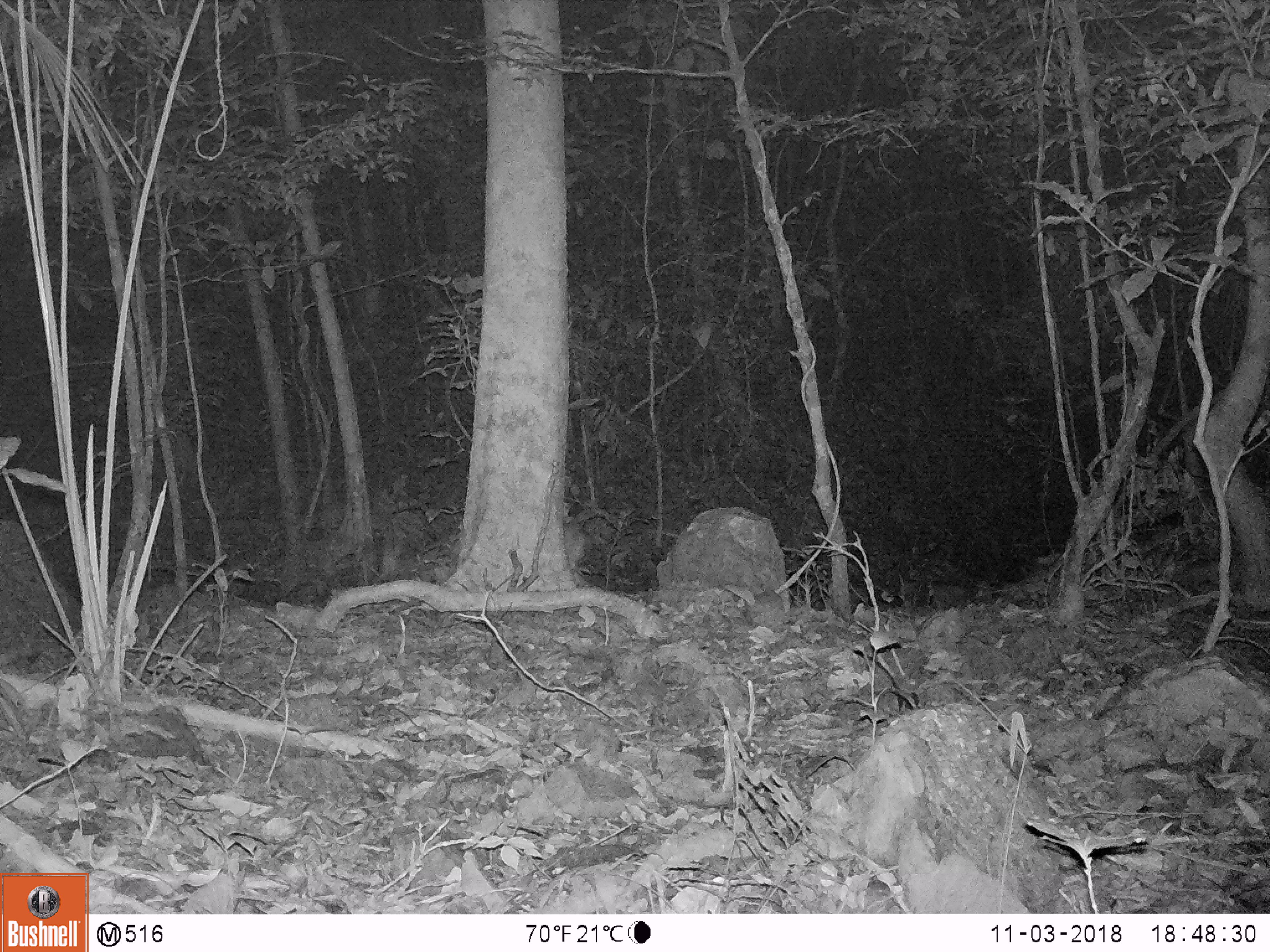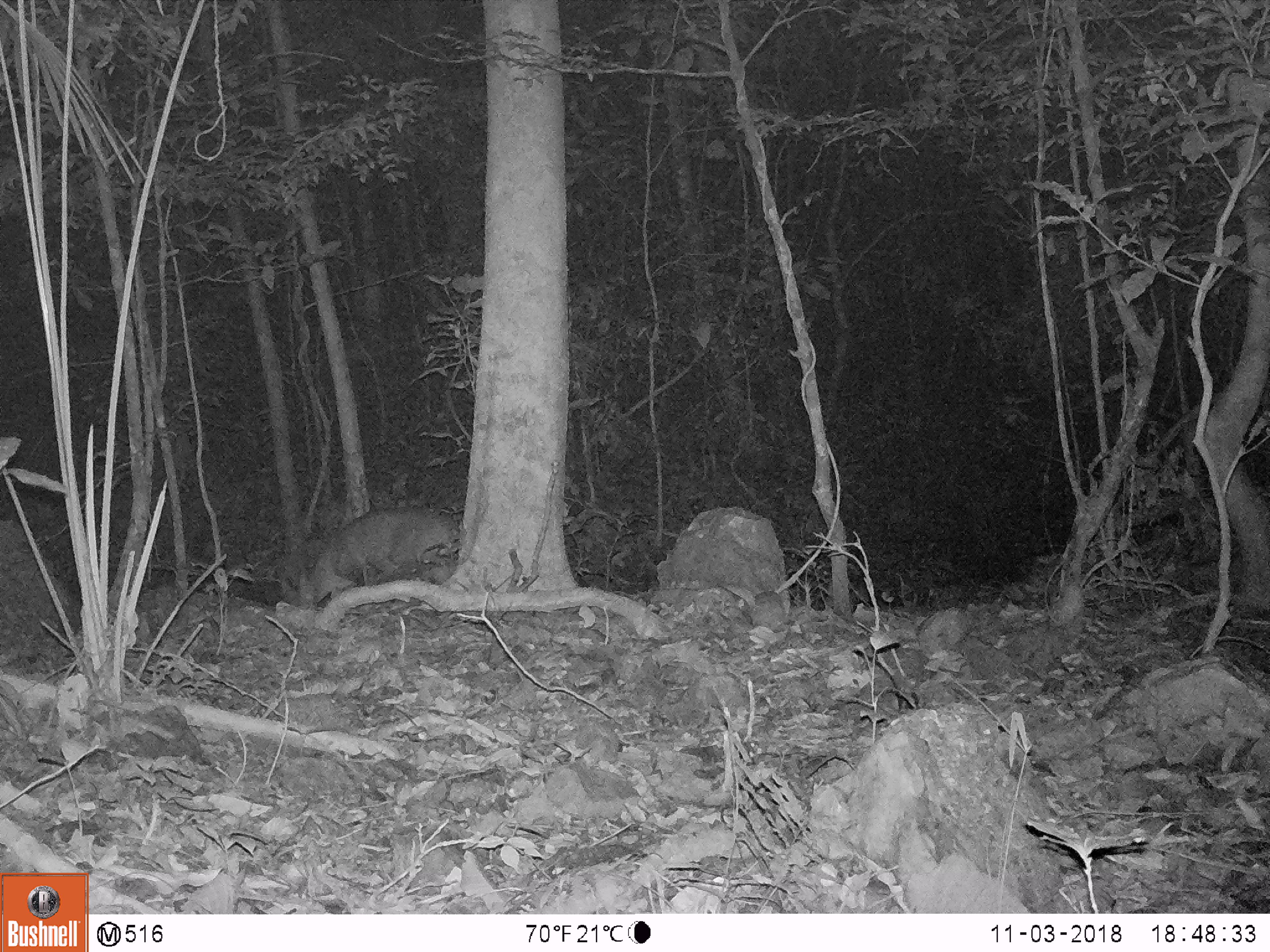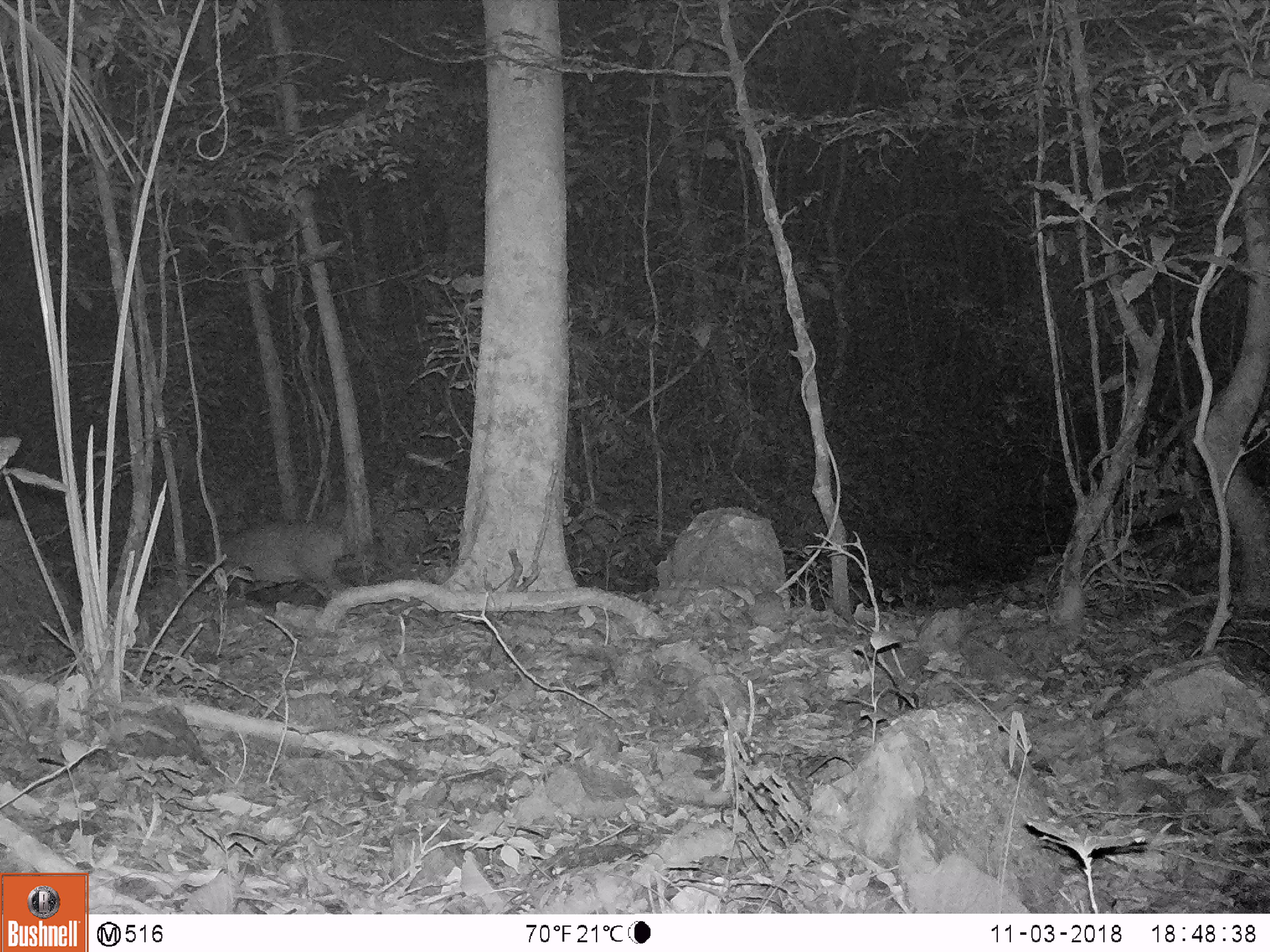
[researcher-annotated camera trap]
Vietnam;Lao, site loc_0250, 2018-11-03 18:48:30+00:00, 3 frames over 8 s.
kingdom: Animalia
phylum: Chordata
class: Mammalia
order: Artiodactyla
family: Cervidae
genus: Muntiacus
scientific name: Muntiacus vuquangensis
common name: large-antlered muntjac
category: large antlered muntjac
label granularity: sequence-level